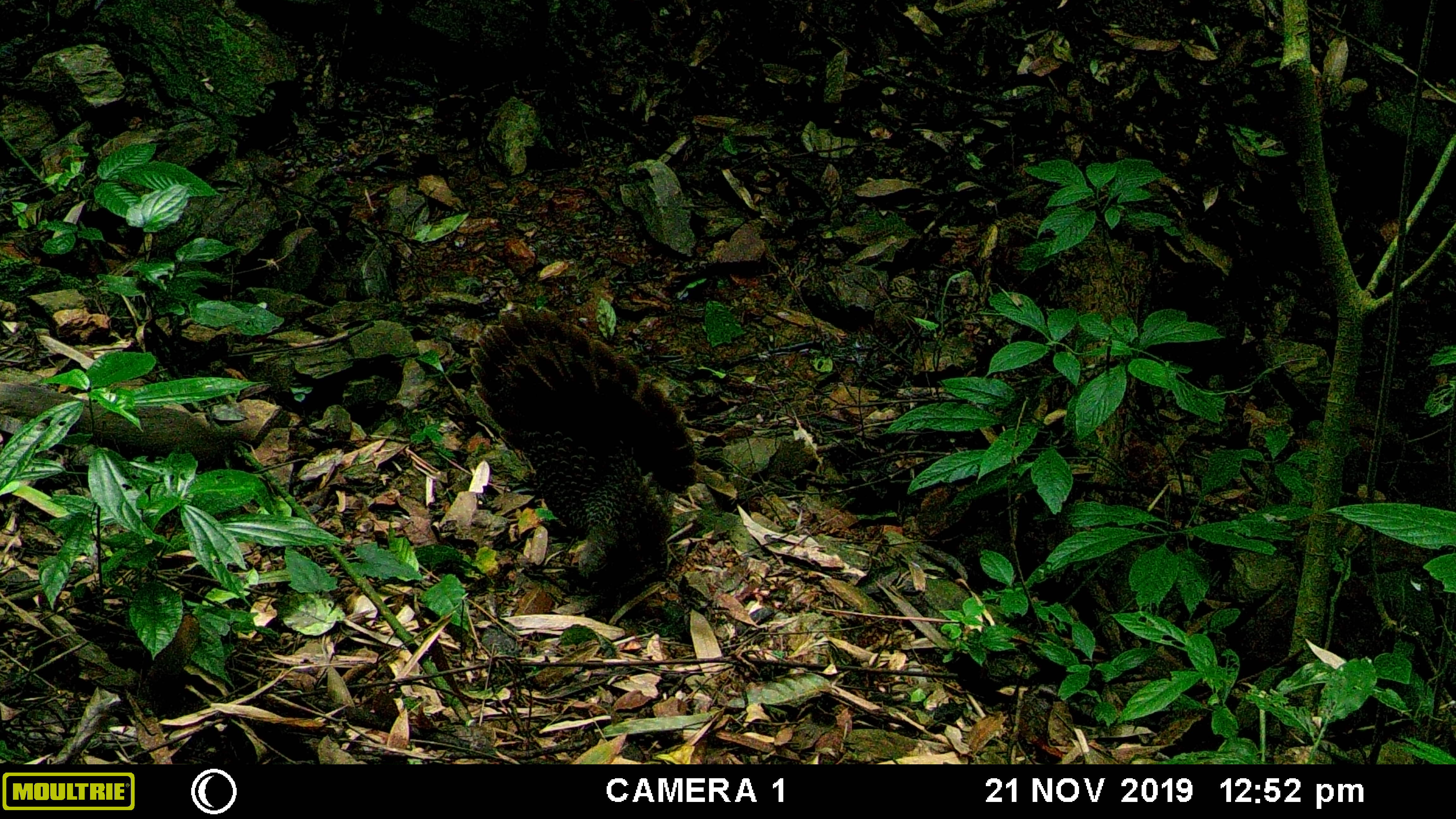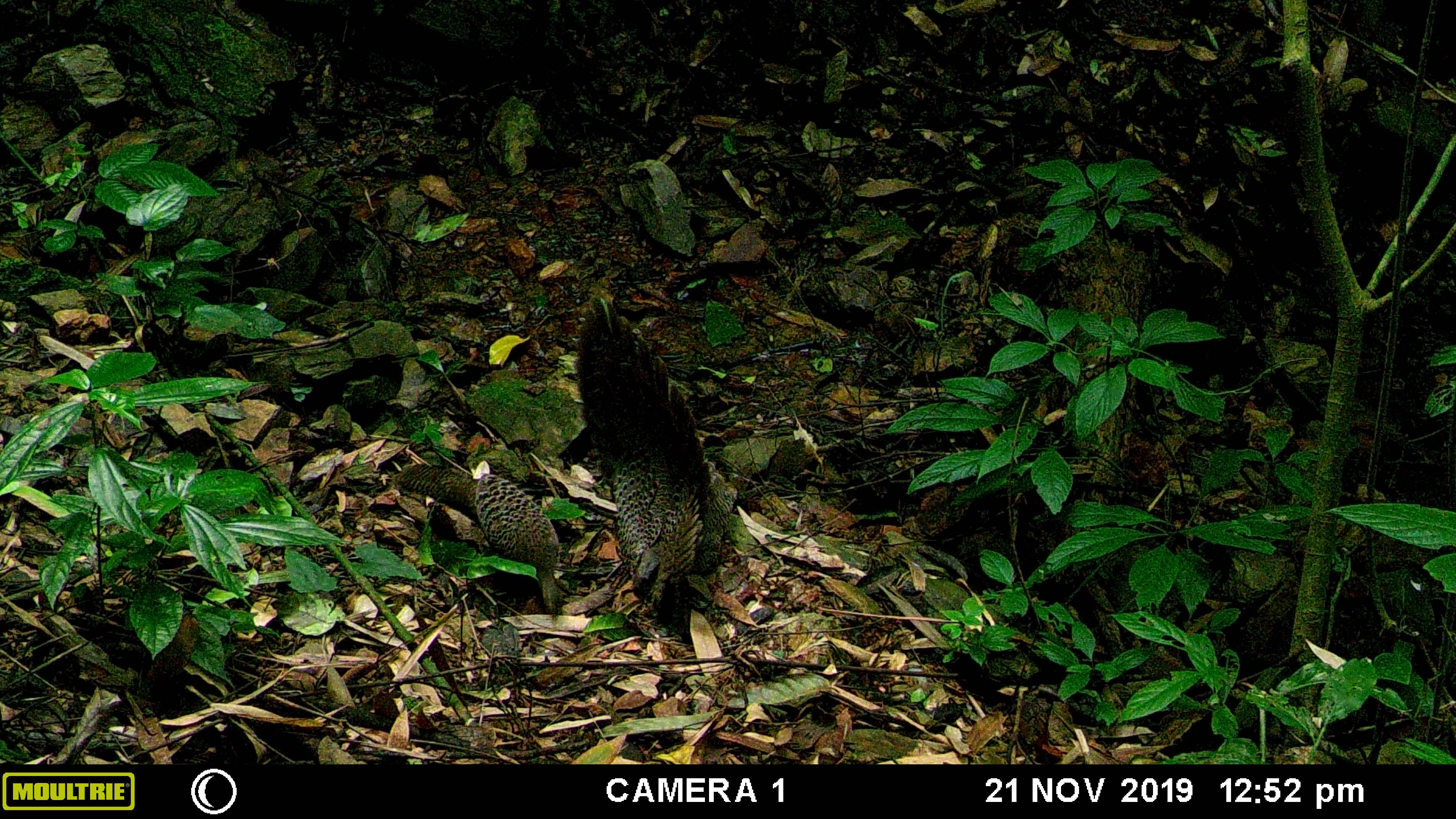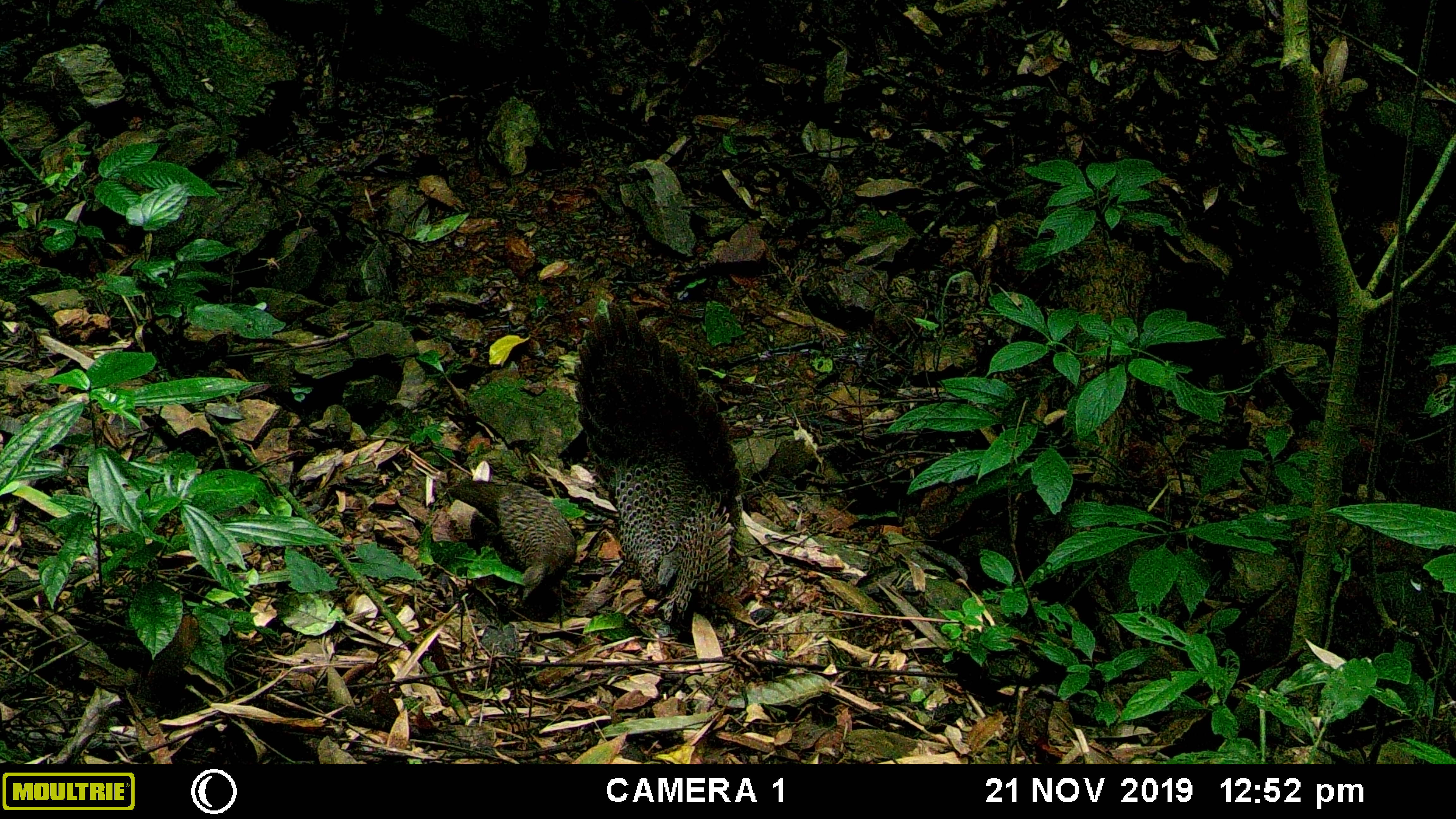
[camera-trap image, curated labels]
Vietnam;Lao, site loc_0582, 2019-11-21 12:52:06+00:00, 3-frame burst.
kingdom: Animalia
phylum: Chordata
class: Aves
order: Galliformes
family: Phasianidae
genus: Polyplectron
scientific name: Polyplectron bicalcaratum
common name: gray peacock-pheasant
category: grey peacock pheasant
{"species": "grey peacock pheasant (gray peacock-pheasant) (Polyplectron bicalcaratum)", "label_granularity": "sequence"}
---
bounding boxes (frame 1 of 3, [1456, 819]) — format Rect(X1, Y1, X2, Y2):
grey peacock pheasant: Rect(468, 306, 698, 587)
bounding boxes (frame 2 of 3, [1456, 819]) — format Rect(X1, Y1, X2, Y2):
grey peacock pheasant: Rect(575, 294, 738, 624); Rect(398, 462, 563, 614)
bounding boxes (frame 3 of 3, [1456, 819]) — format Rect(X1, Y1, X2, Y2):
grey peacock pheasant: Rect(573, 302, 742, 625); Rect(446, 478, 577, 604)